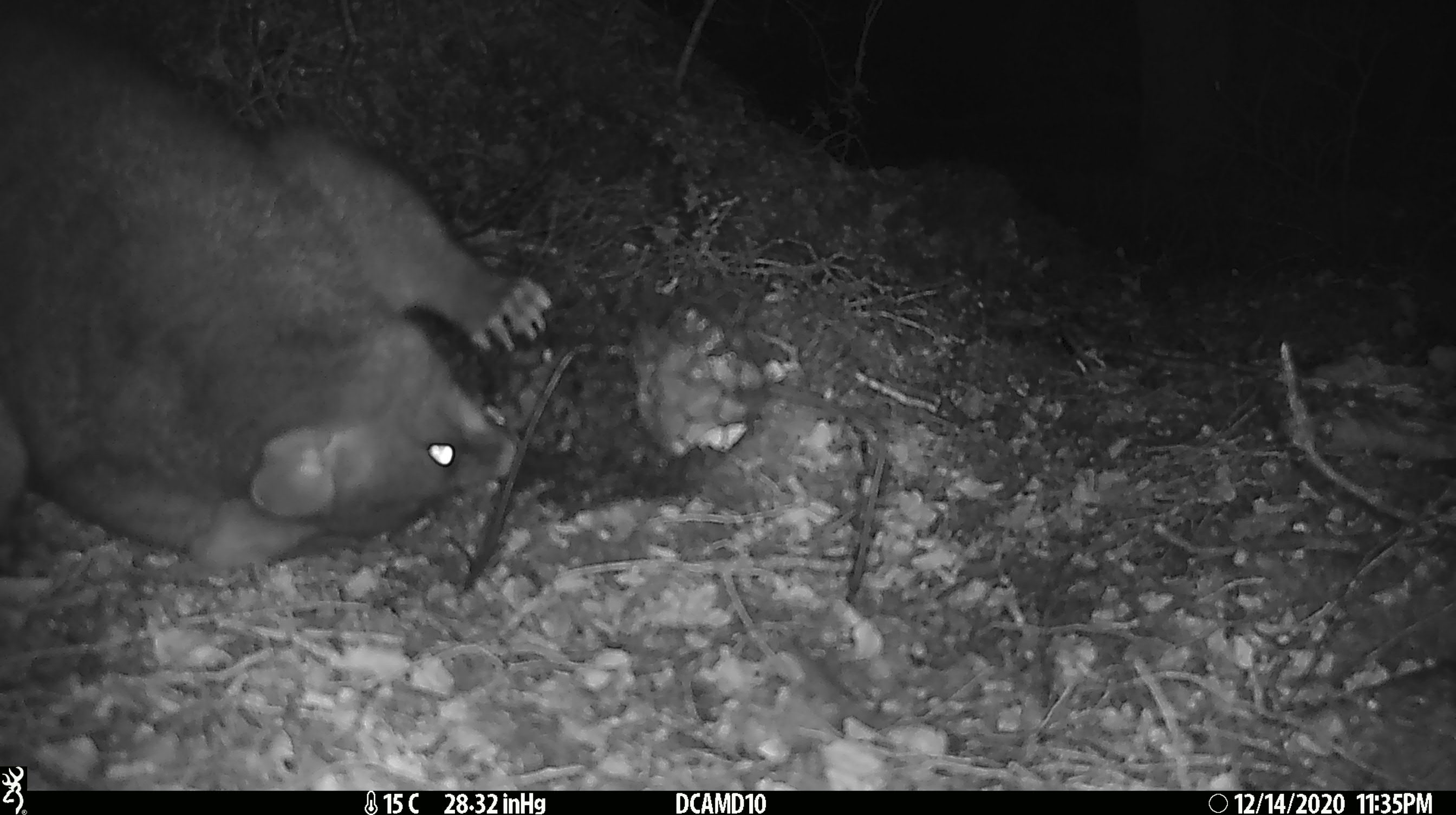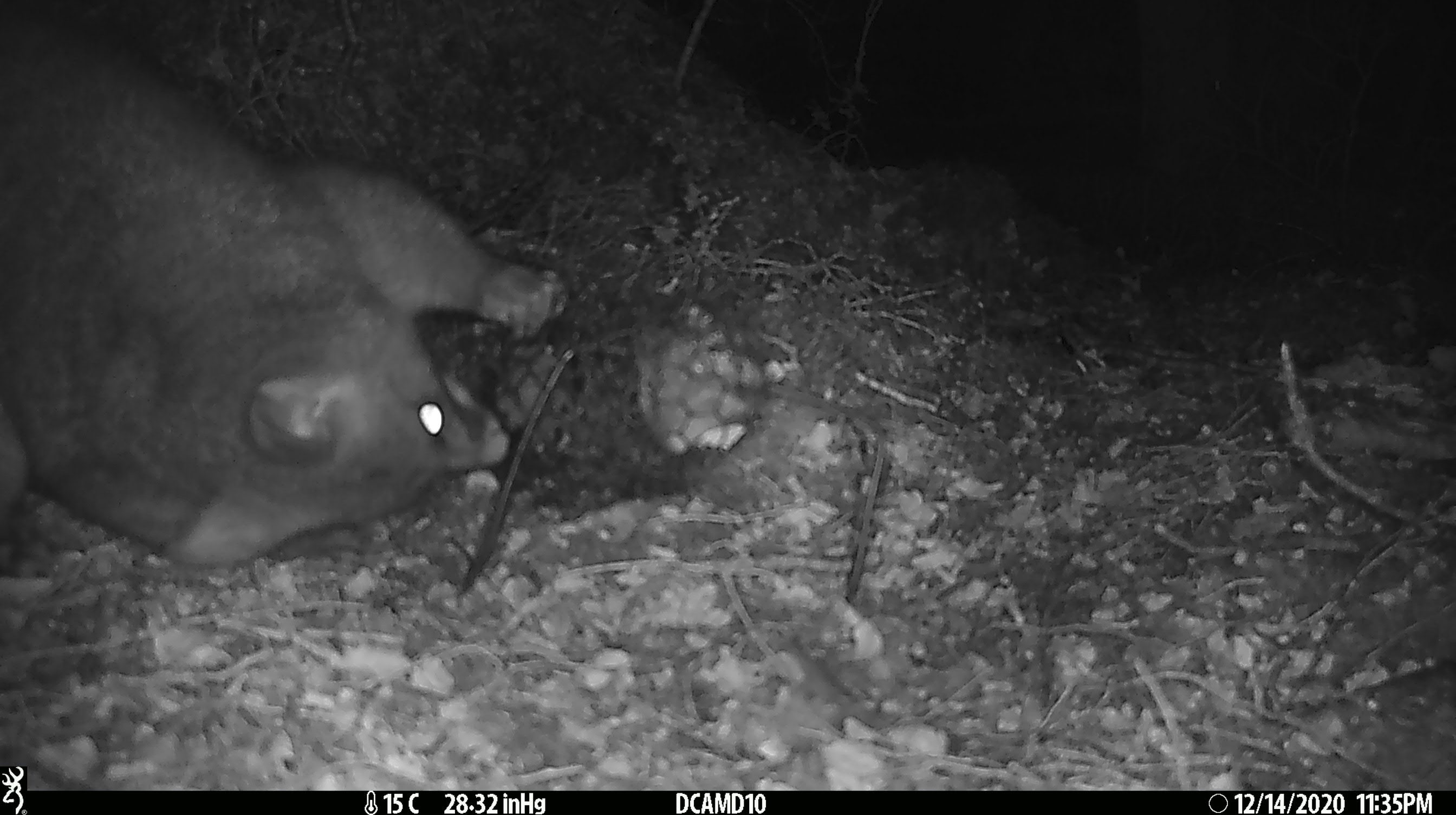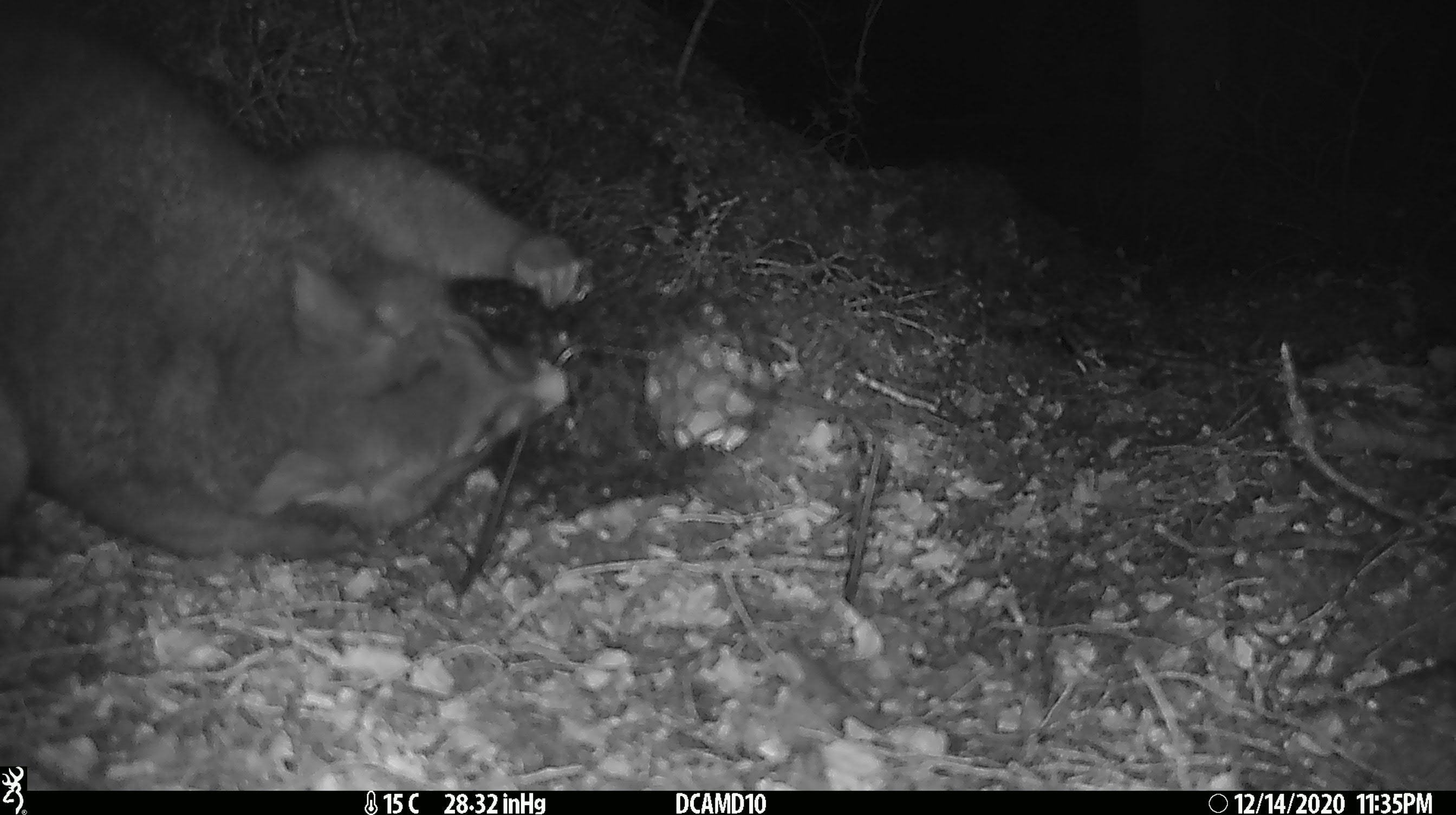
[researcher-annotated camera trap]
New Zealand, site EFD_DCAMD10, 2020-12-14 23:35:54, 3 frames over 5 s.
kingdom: Animalia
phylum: Chordata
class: Mammalia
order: Diprotodontia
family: Phalangeridae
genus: Trichosurus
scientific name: Trichosurus vulpecula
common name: common brushtail possum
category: possum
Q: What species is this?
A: Possum (common brushtail possum) (Trichosurus vulpecula).